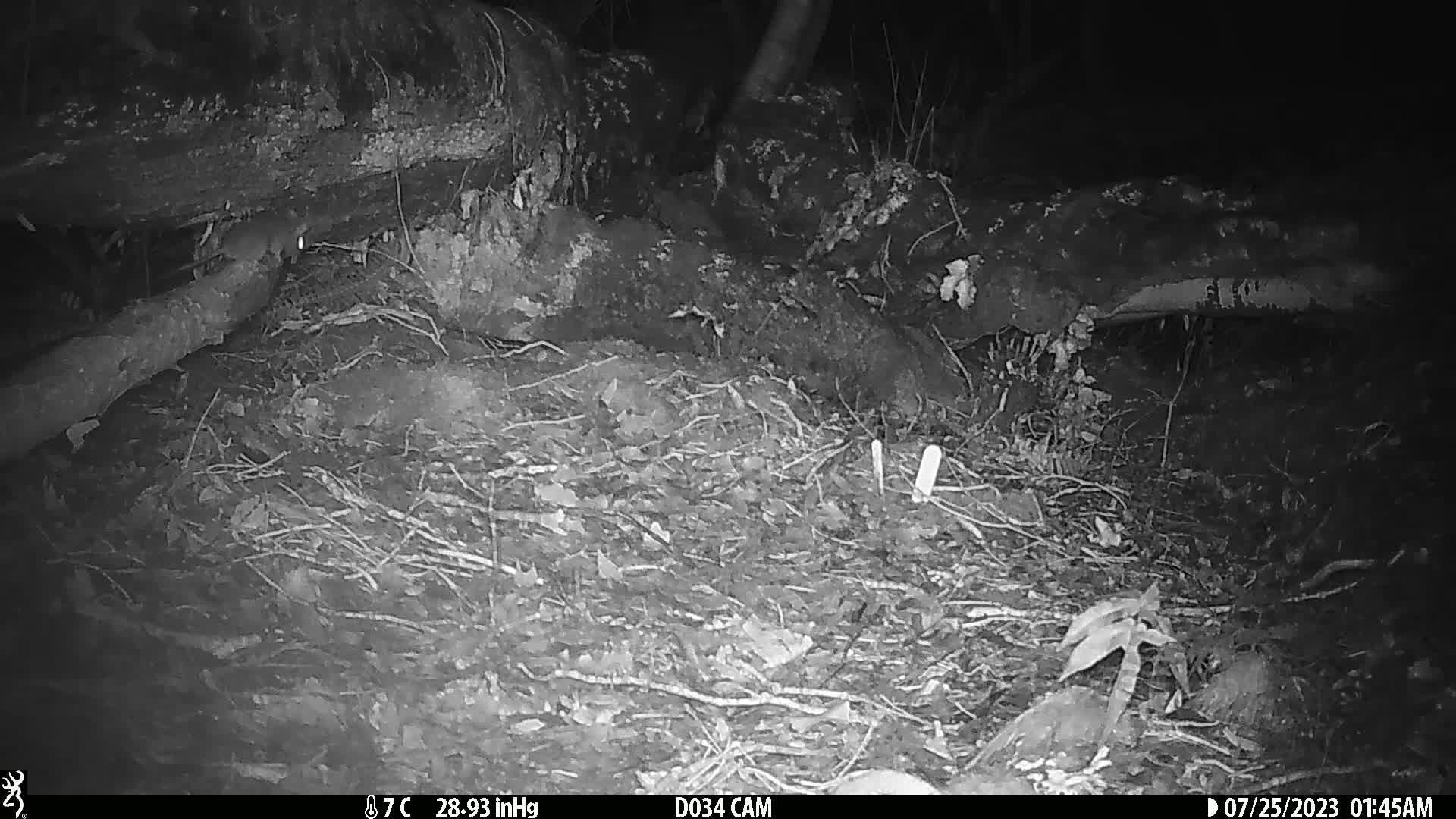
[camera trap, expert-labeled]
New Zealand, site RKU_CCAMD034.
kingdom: Animalia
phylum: Chordata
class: Mammalia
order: Rodentia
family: Muridae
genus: Rattus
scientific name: Rattus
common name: rat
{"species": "rat (Rattus)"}